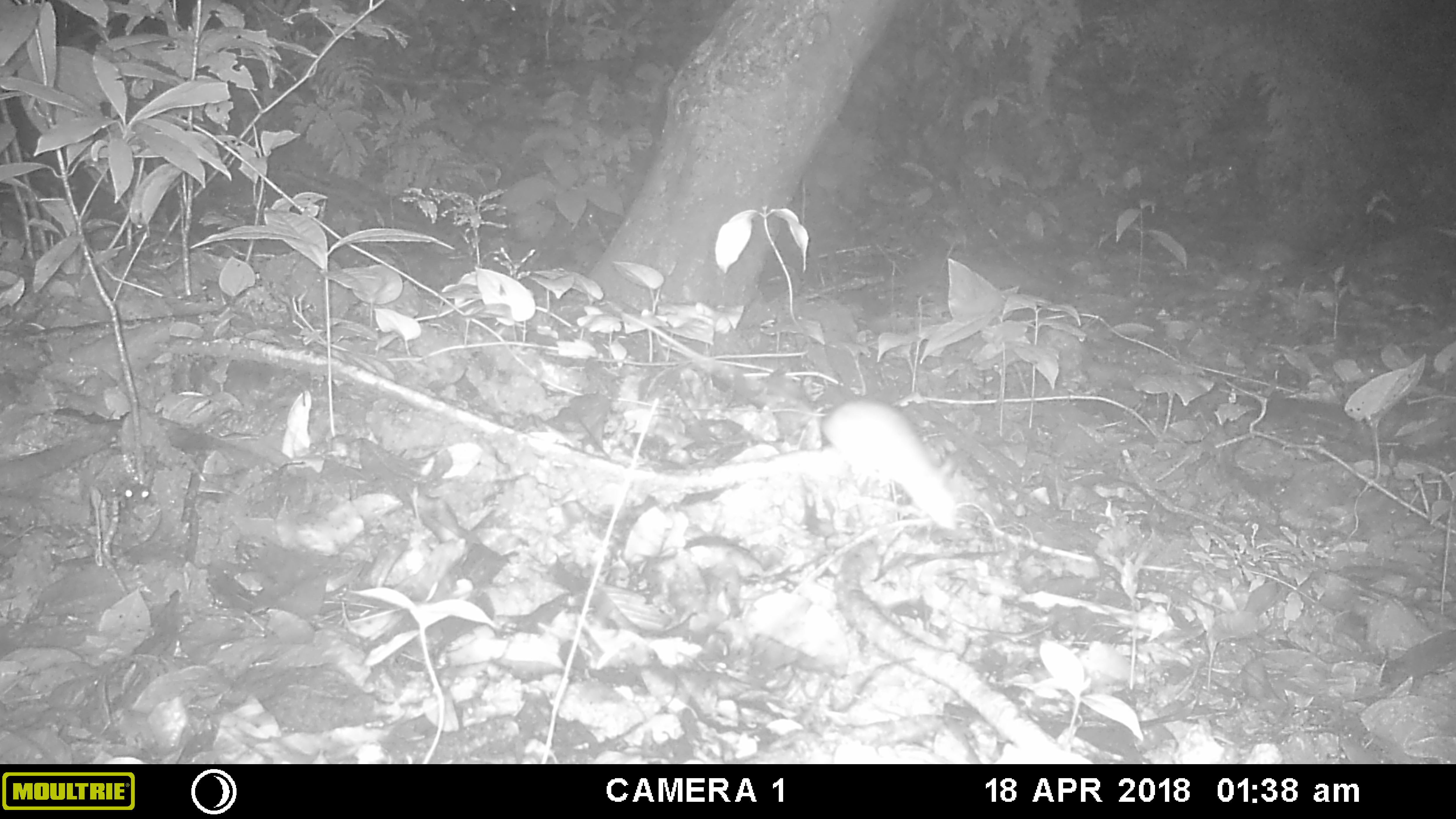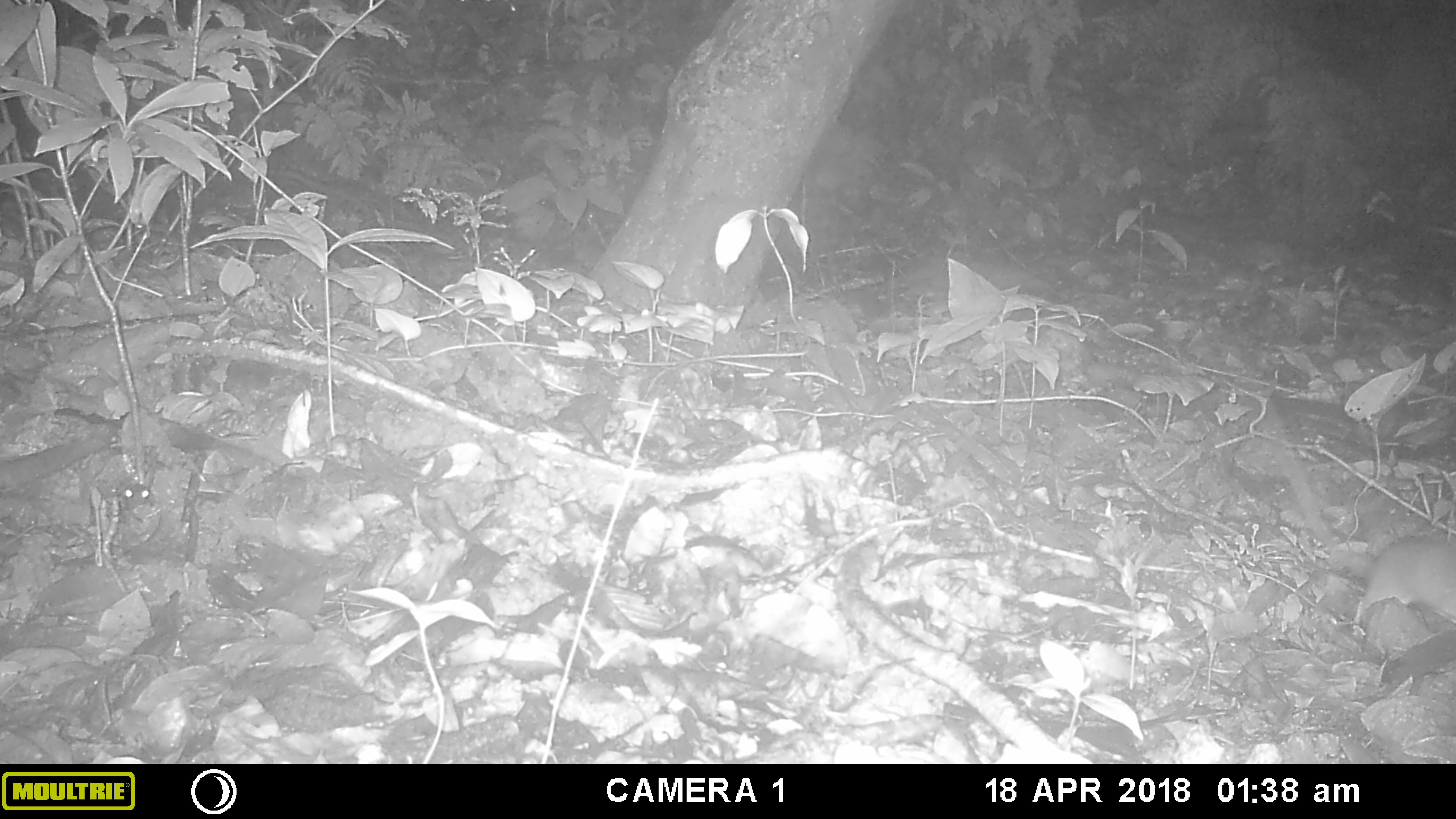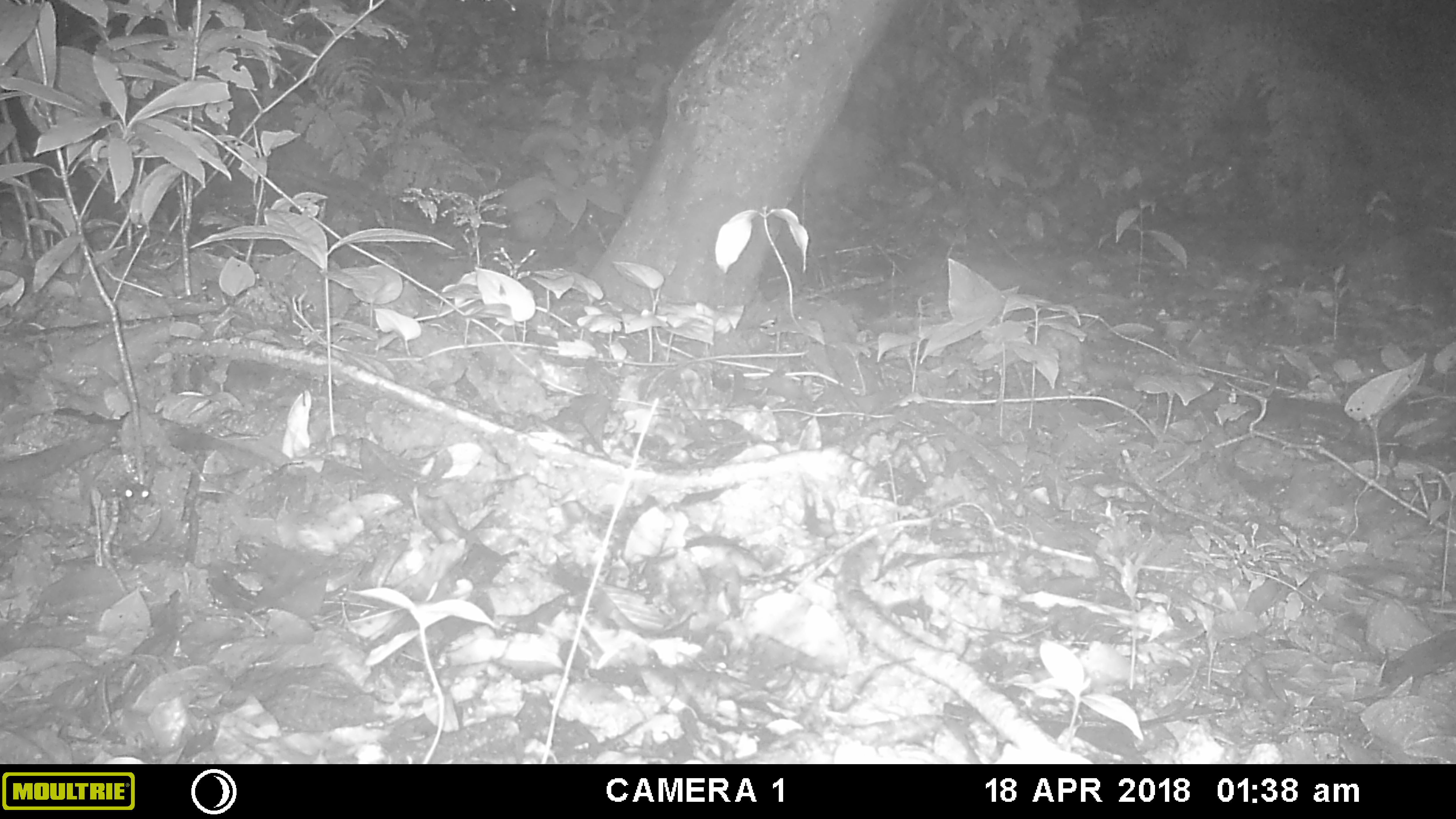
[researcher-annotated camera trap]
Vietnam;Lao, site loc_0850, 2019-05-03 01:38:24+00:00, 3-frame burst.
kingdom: Animalia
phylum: Chordata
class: Mammalia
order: Rodentia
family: Muridae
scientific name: Muridae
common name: old-world mice and rats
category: unidentified murid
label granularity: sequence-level